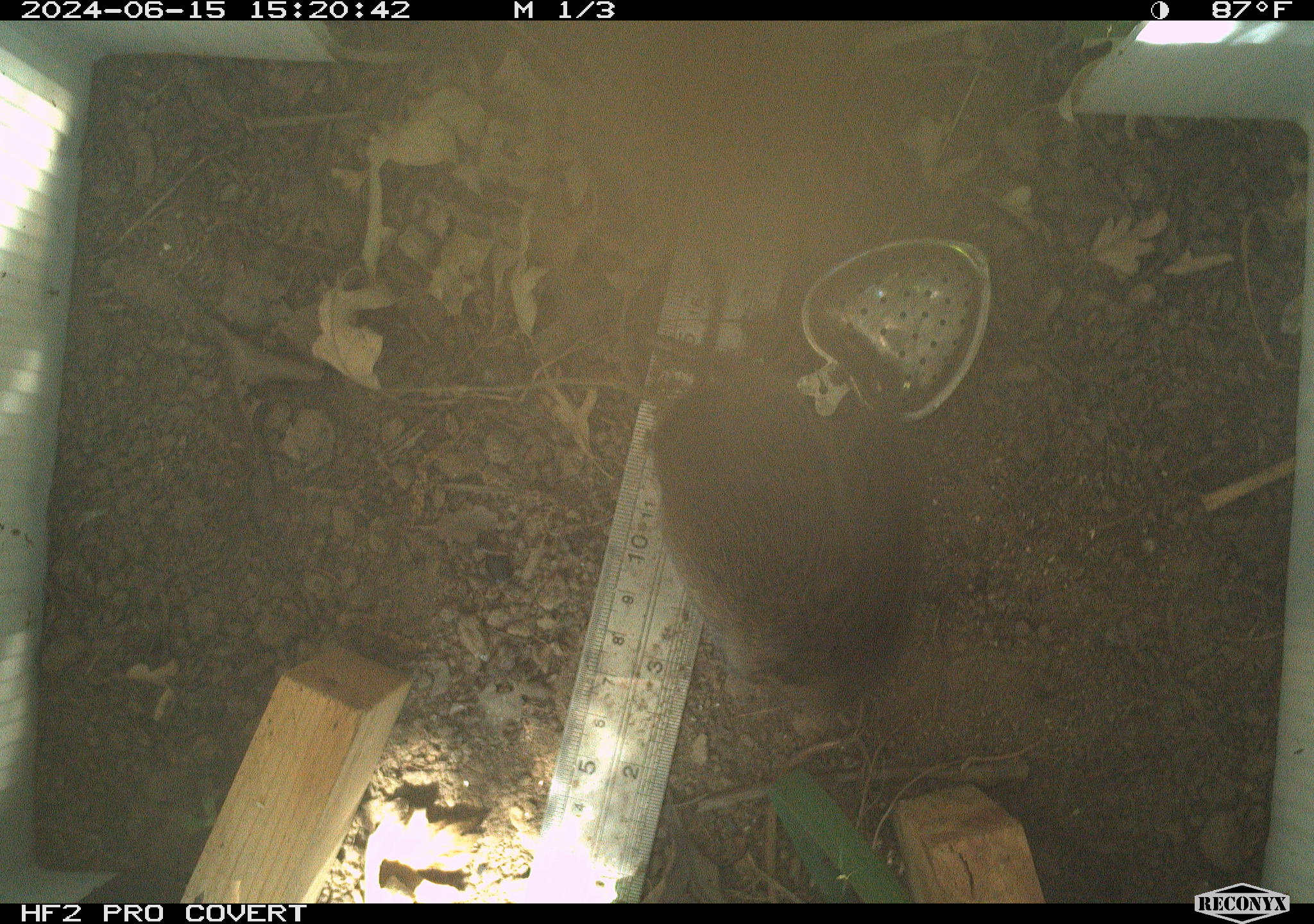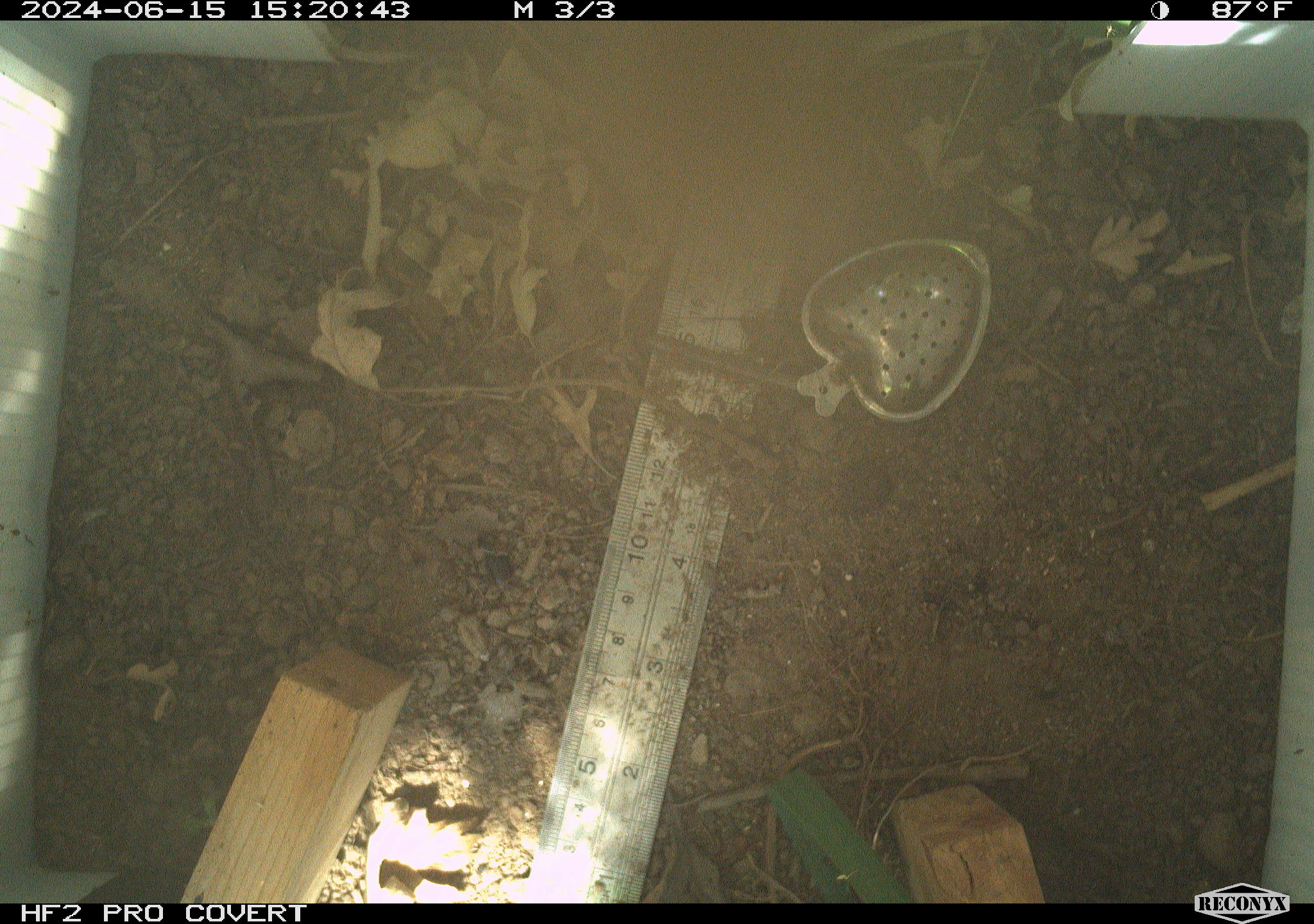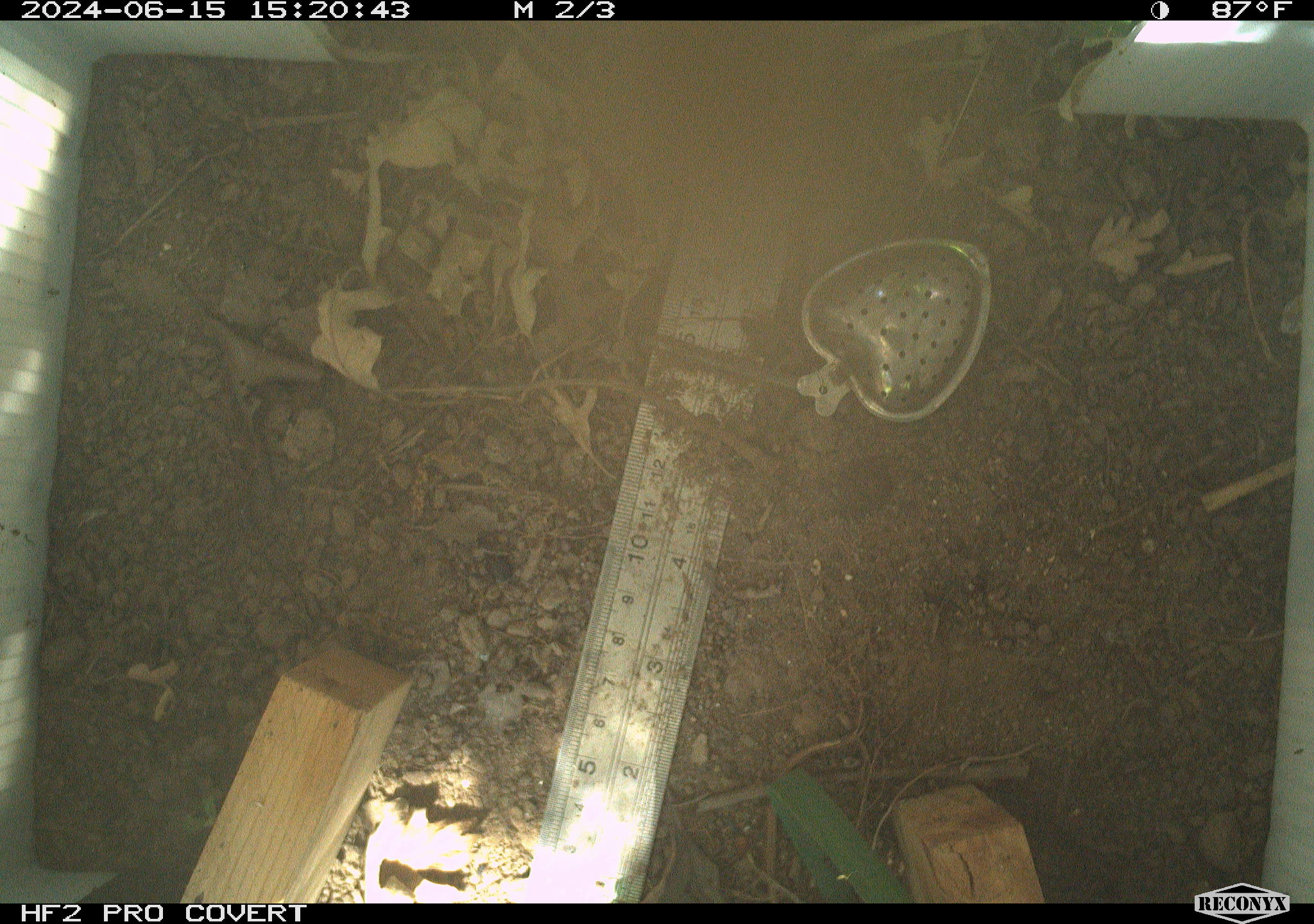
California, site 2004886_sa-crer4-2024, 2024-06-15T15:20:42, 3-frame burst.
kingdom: Animalia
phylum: Chordata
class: Mammalia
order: Rodentia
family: Cricetidae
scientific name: Arvicolinae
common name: voles, lemmings, and muskrats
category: arvicolinae subfamily